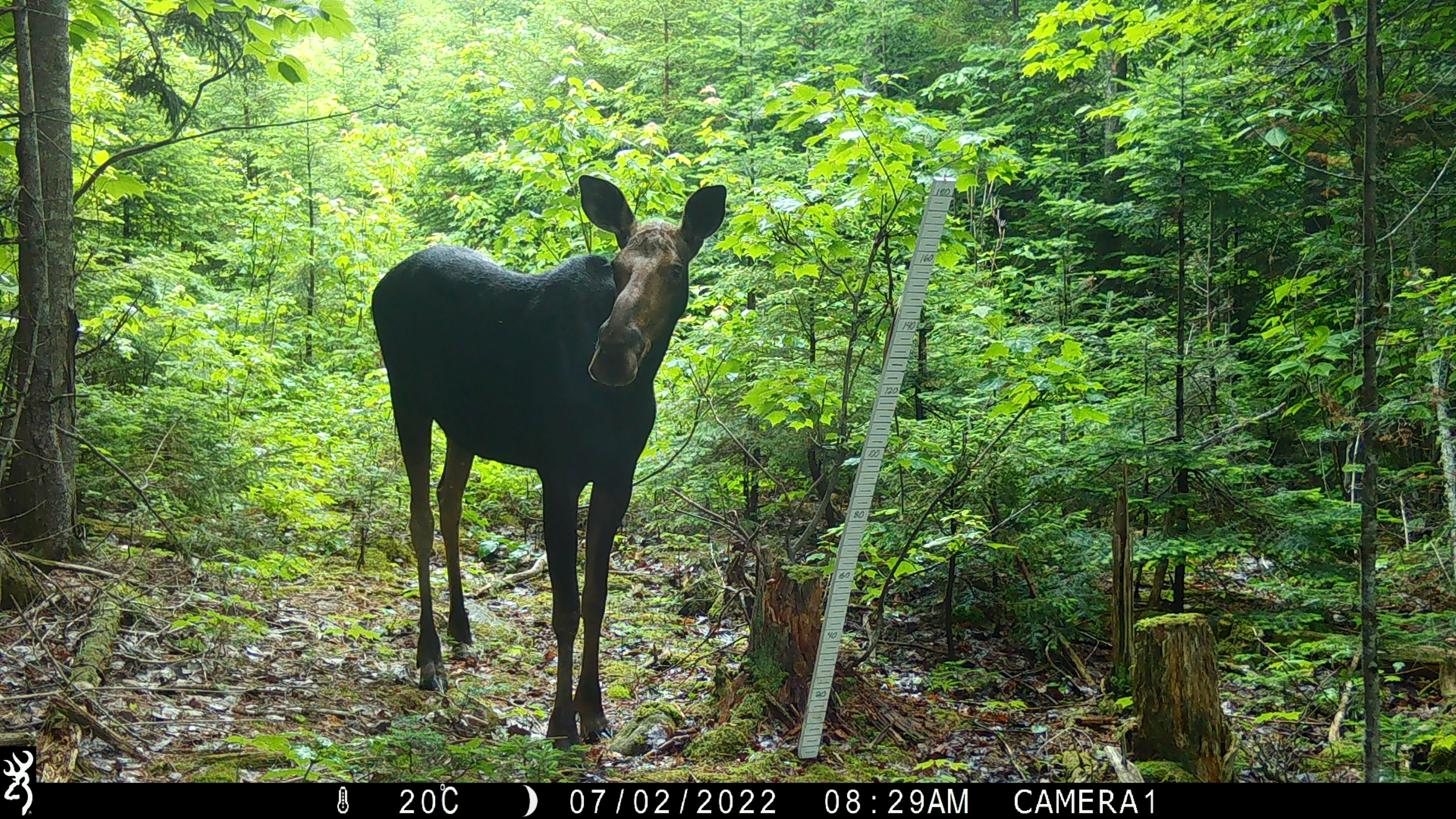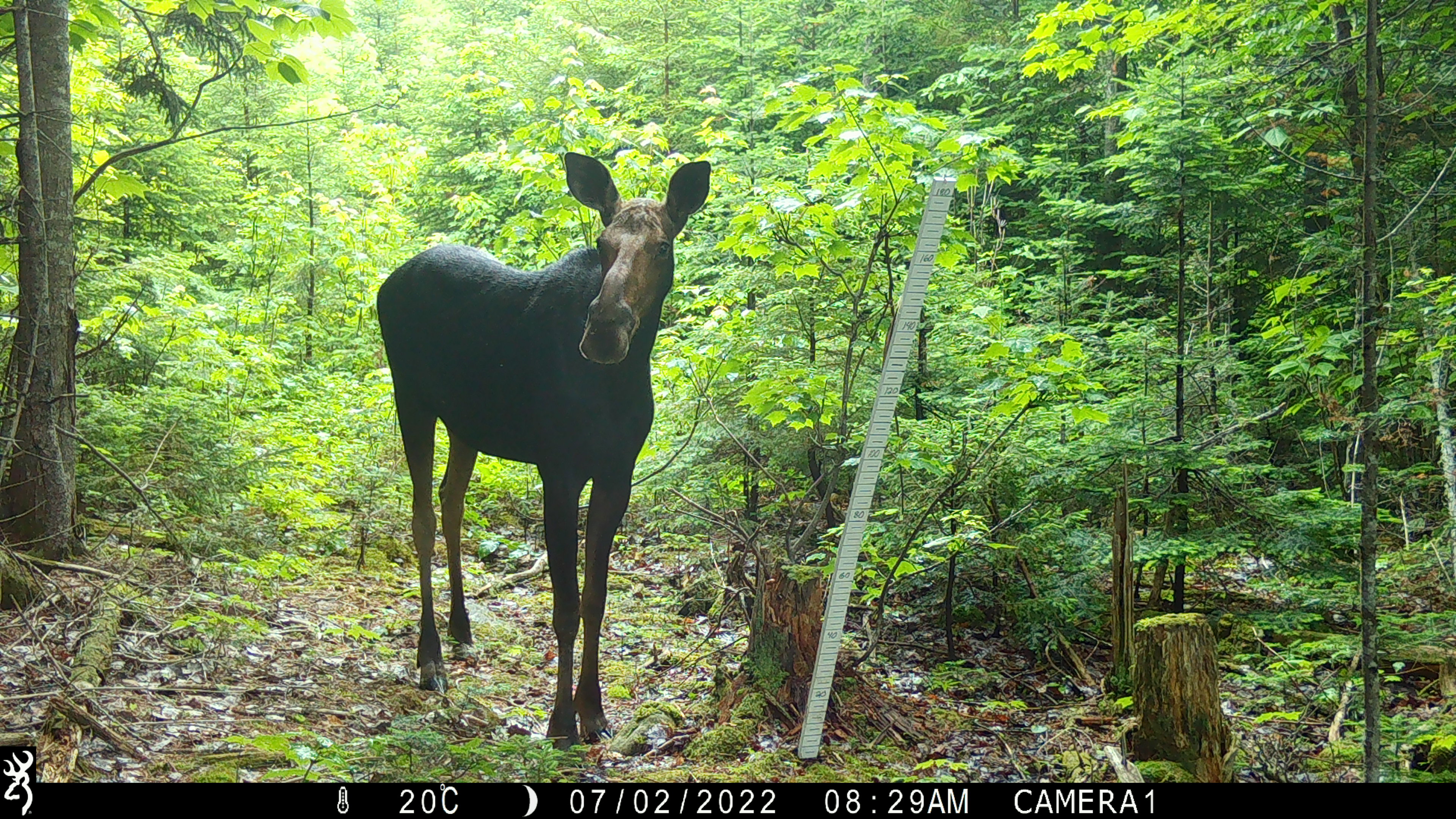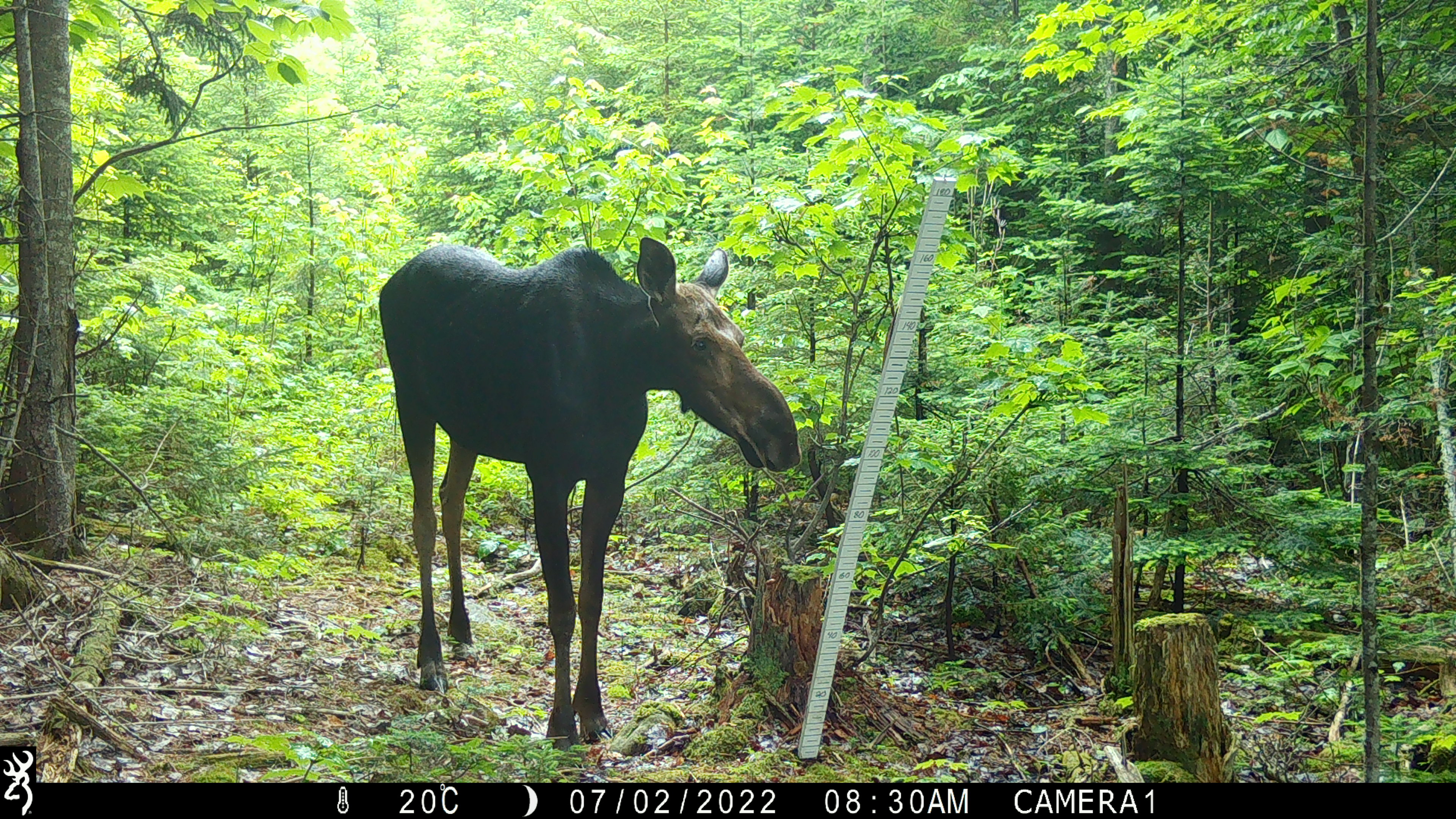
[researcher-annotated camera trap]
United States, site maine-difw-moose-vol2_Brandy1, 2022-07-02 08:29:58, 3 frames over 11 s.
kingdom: Animalia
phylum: Chordata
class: Mammalia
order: Artiodactyla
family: Cervidae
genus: Alces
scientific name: Alces alces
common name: moose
Moose (Alces alces).